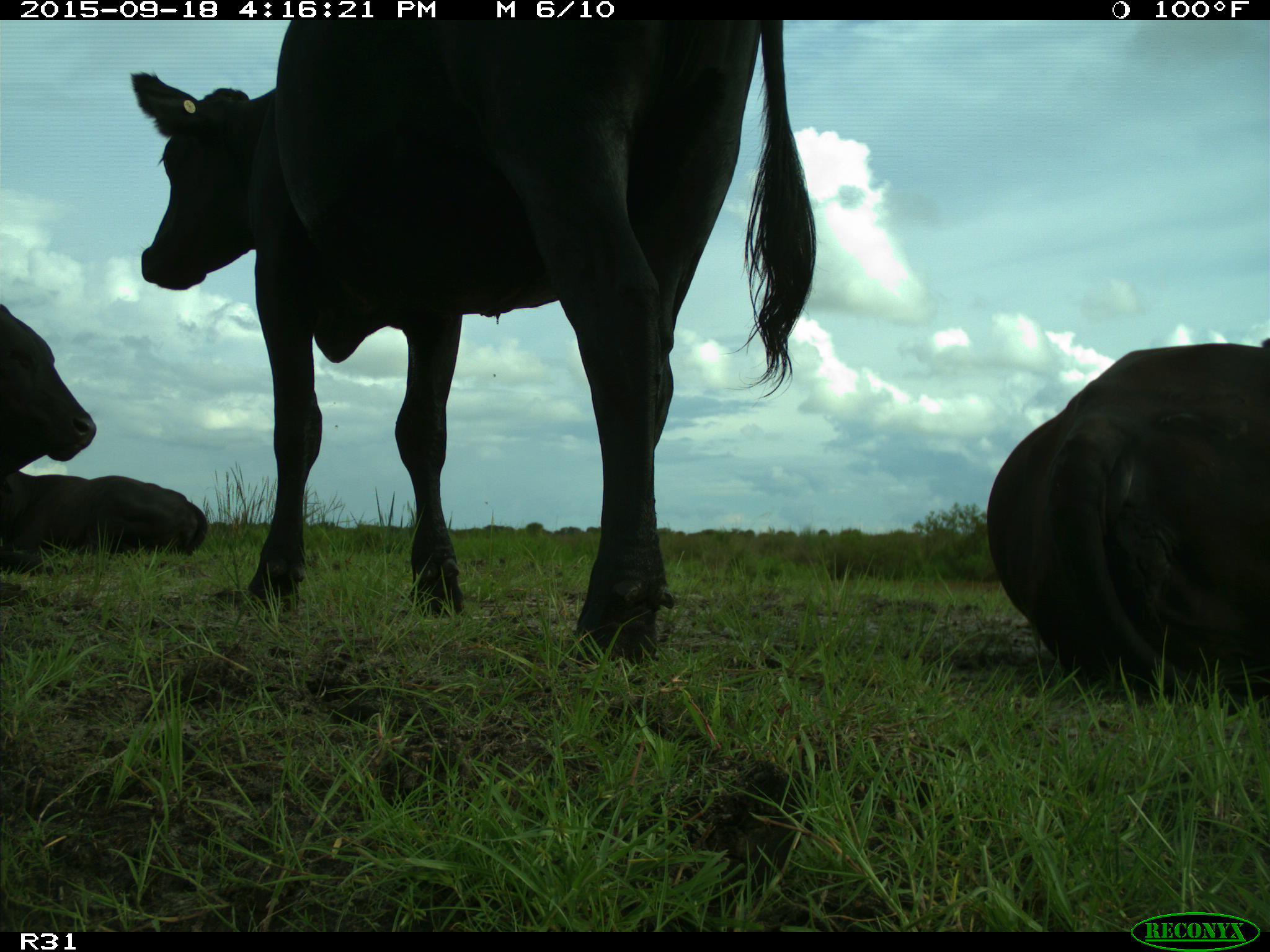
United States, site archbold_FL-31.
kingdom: Animalia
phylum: Chordata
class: Mammalia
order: Artiodactyla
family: Bovidae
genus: Bos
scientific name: Bos taurus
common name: domestic cow